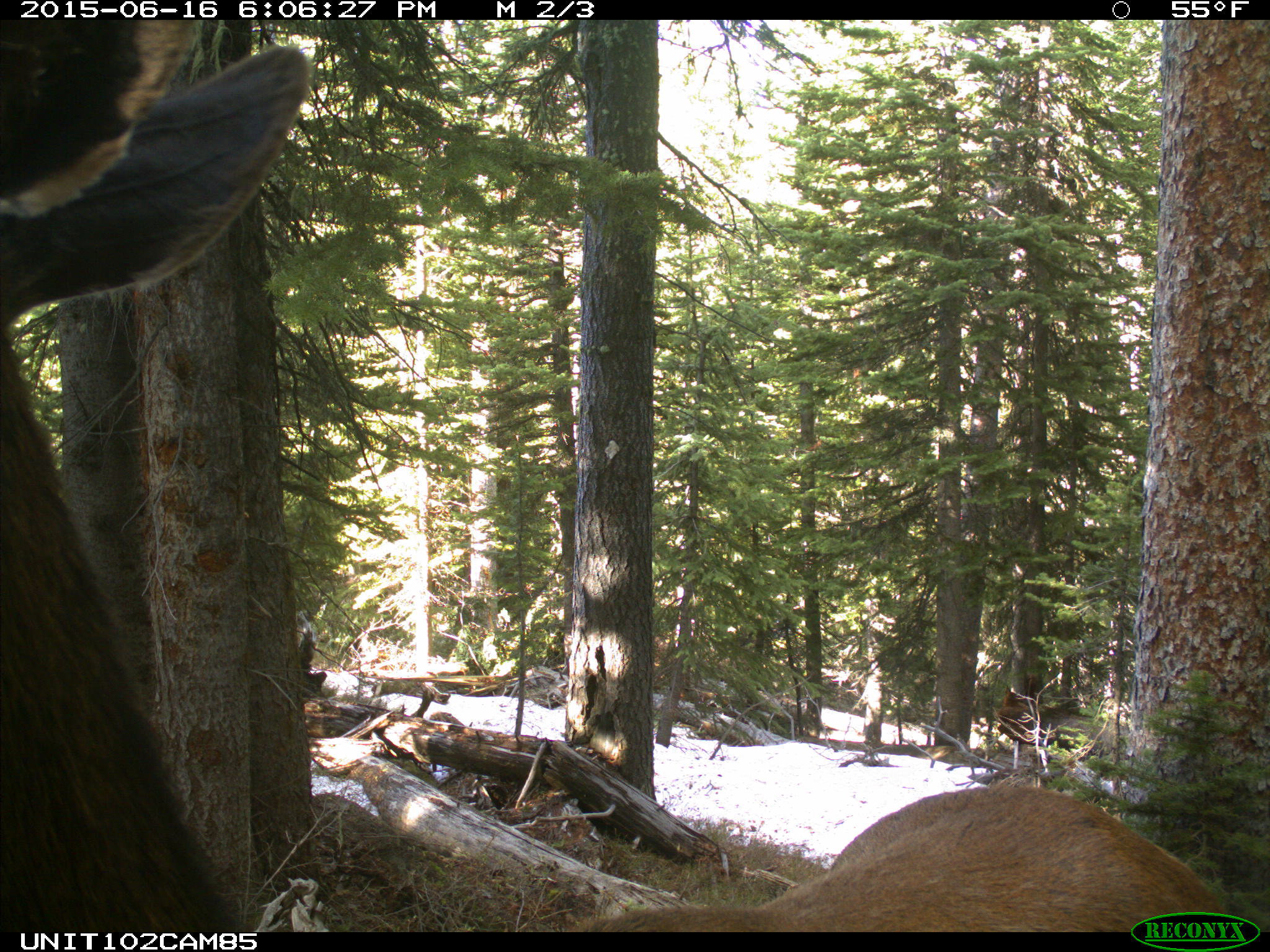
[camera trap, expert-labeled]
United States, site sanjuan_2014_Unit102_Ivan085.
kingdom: Animalia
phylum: Chordata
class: Mammalia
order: Artiodactyla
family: Cervidae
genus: Cervus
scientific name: Cervus elaphus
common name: red deer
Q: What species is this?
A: Cervus elaphus (red deer).